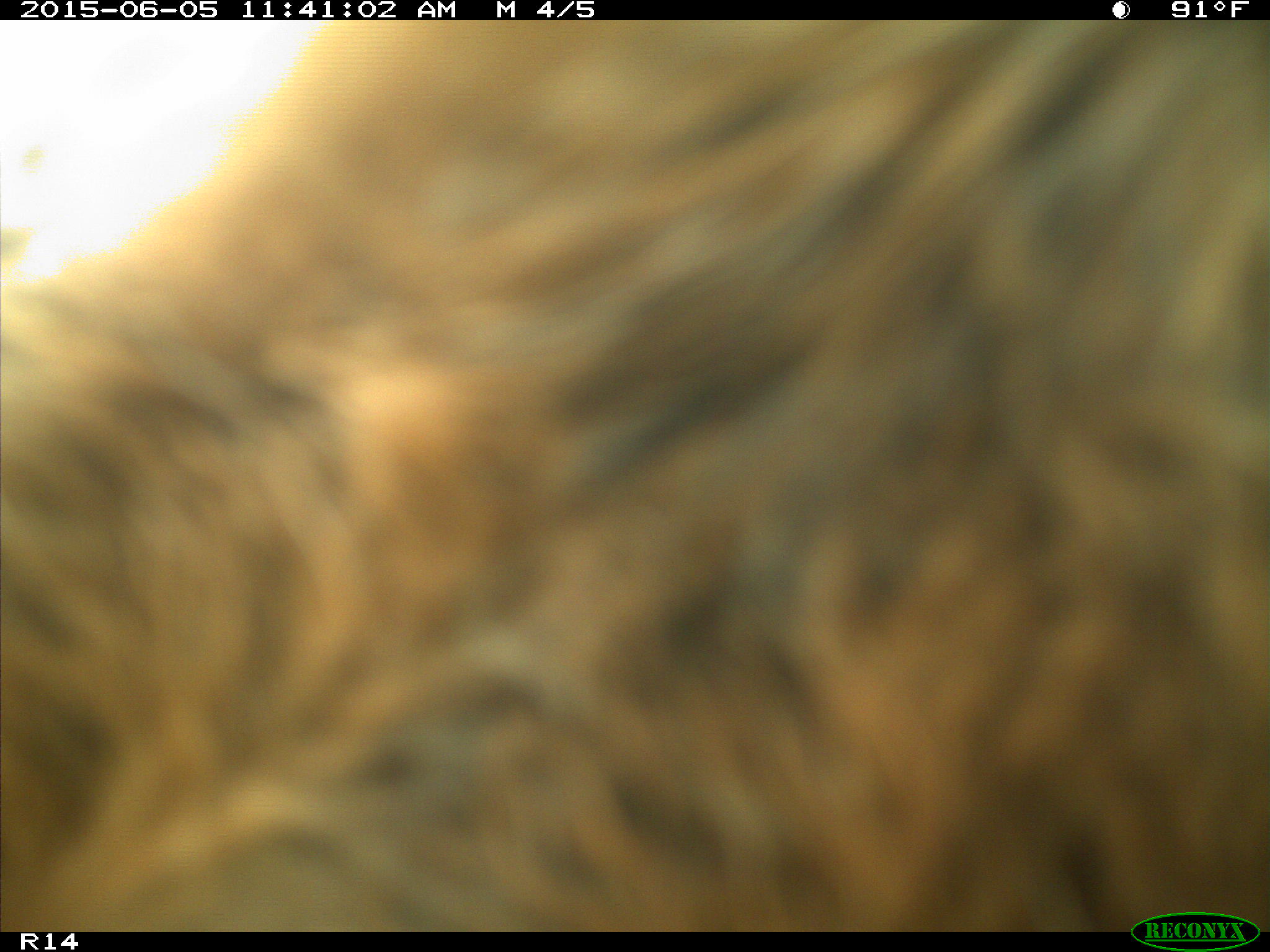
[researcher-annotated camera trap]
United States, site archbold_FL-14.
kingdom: Animalia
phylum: Chordata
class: Mammalia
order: Artiodactyla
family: Bovidae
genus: Bos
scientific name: Bos taurus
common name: domestic cow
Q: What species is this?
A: Bos taurus (domestic cow).